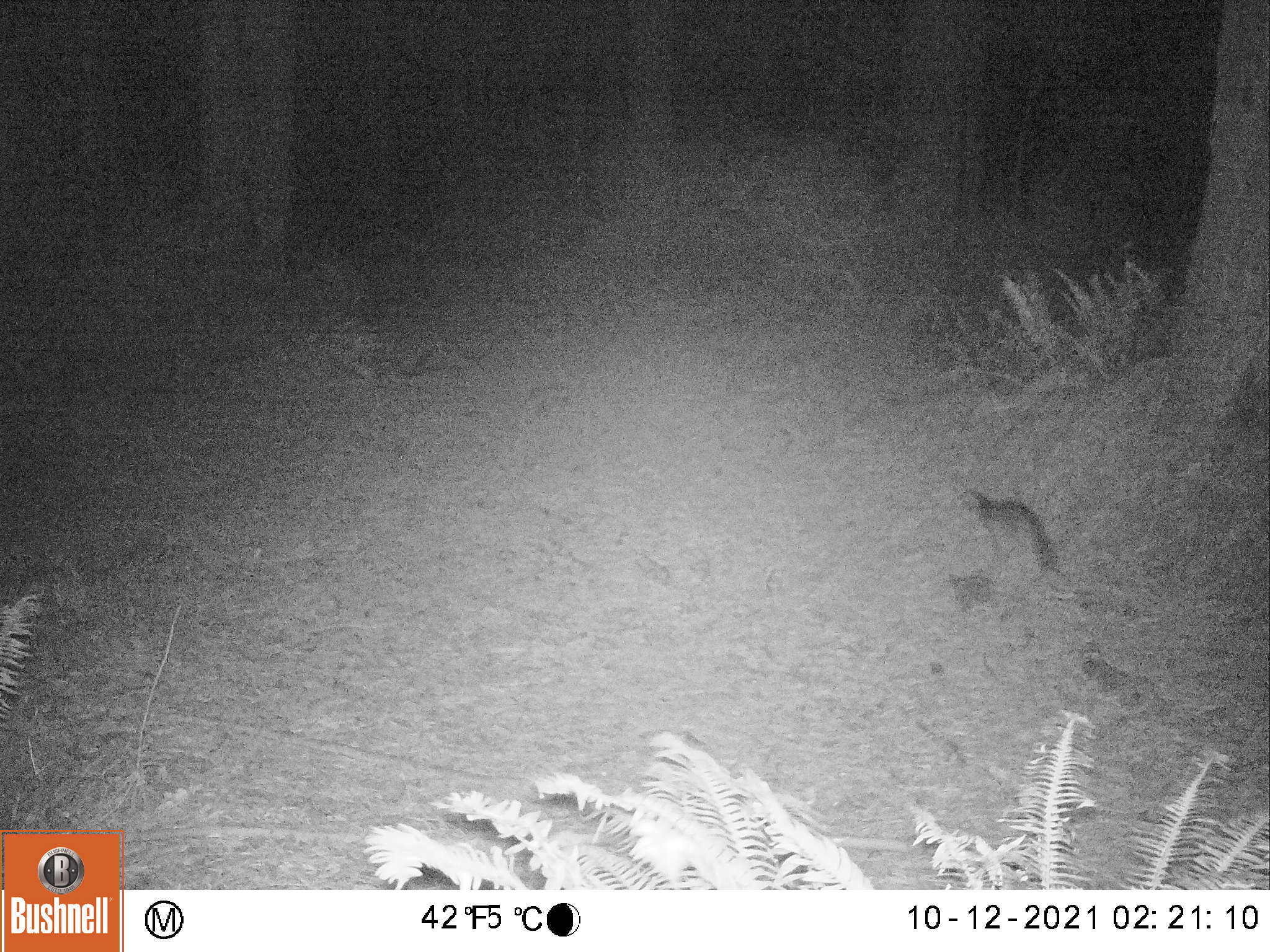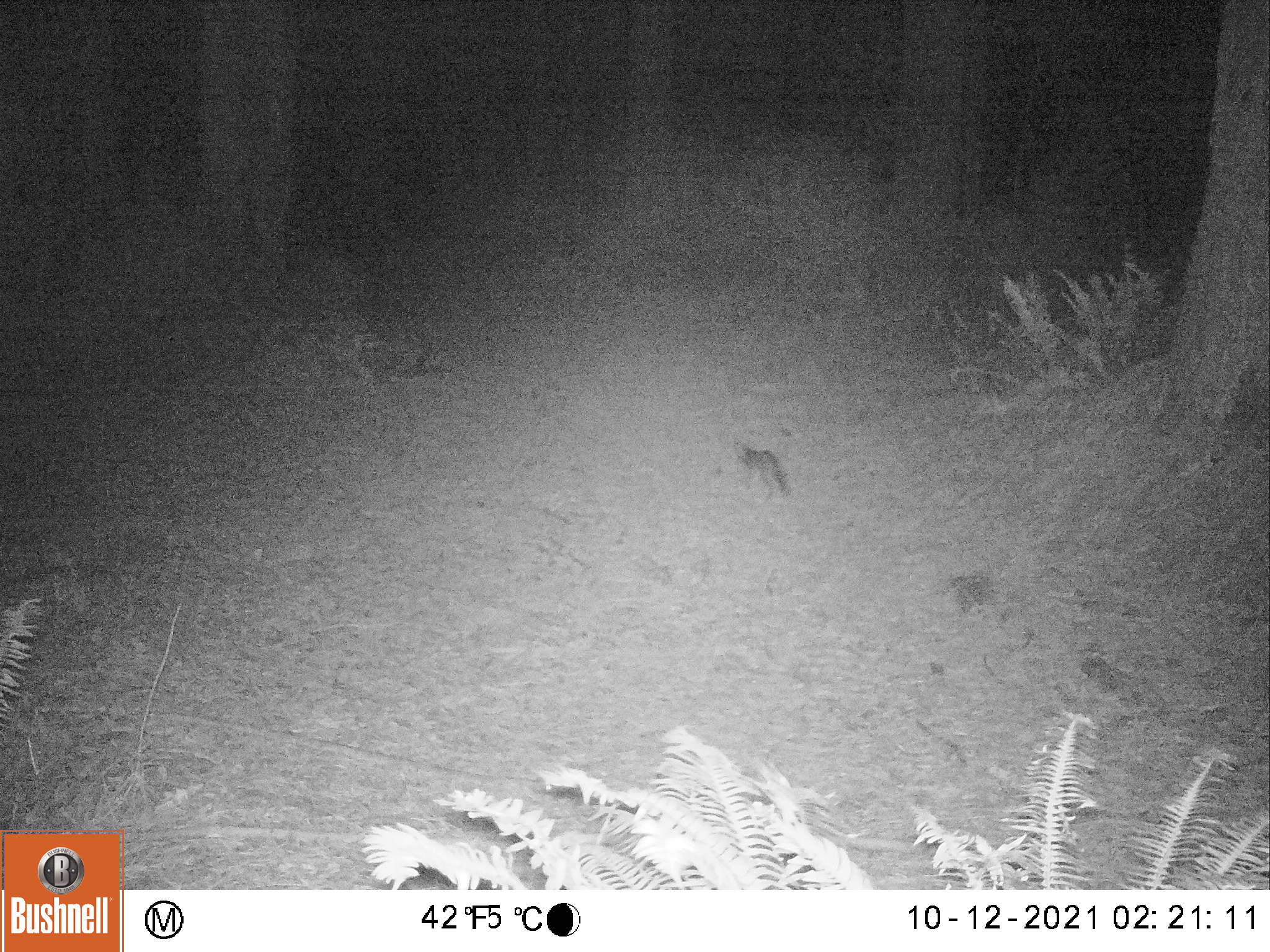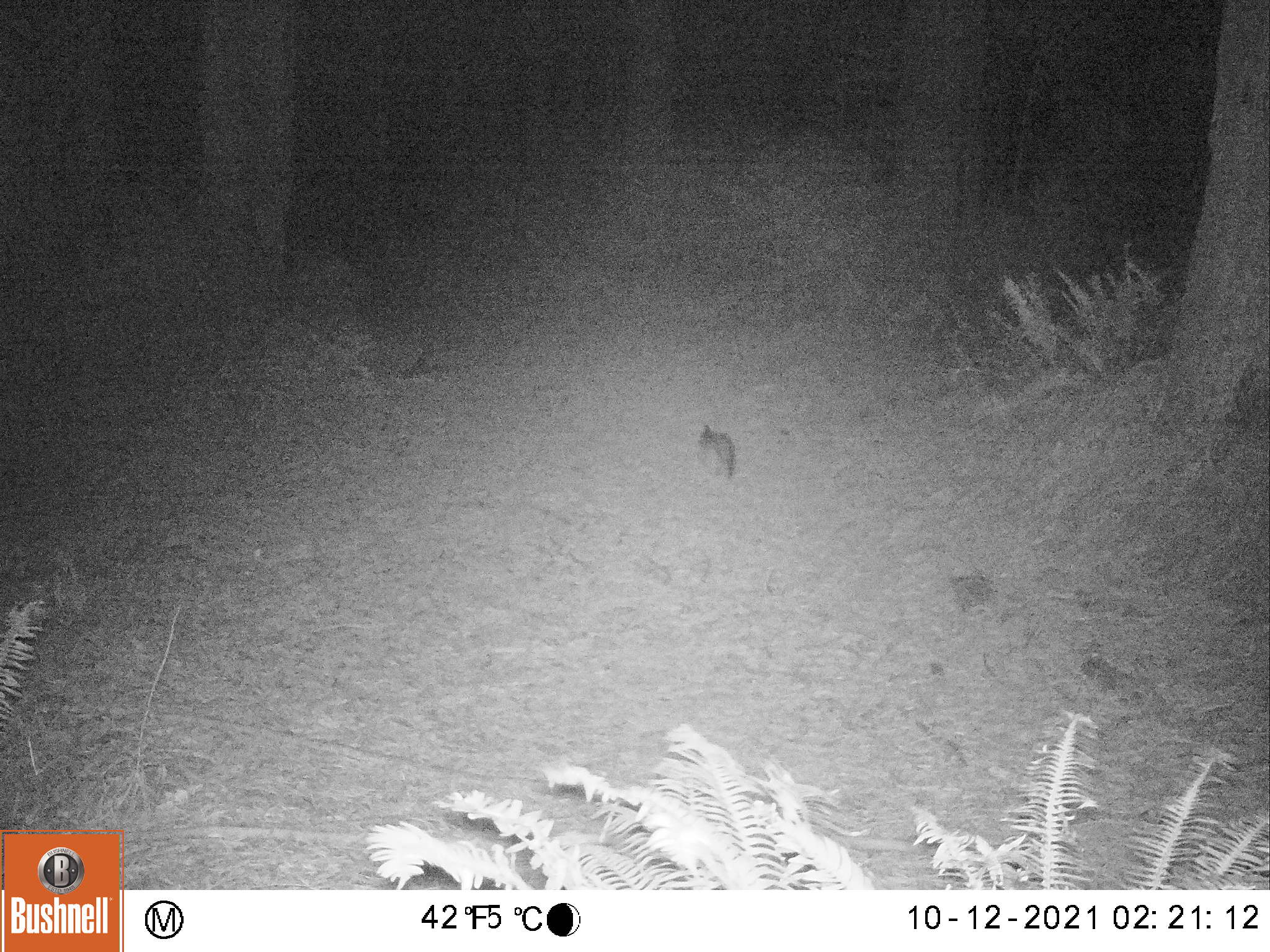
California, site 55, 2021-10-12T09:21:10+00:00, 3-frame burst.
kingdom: Animalia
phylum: Chordata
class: Mammalia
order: Carnivora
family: Canidae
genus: Urocyon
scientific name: Urocyon cinereoargenteus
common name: gray fox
Gray fox (Urocyon cinereoargenteus).